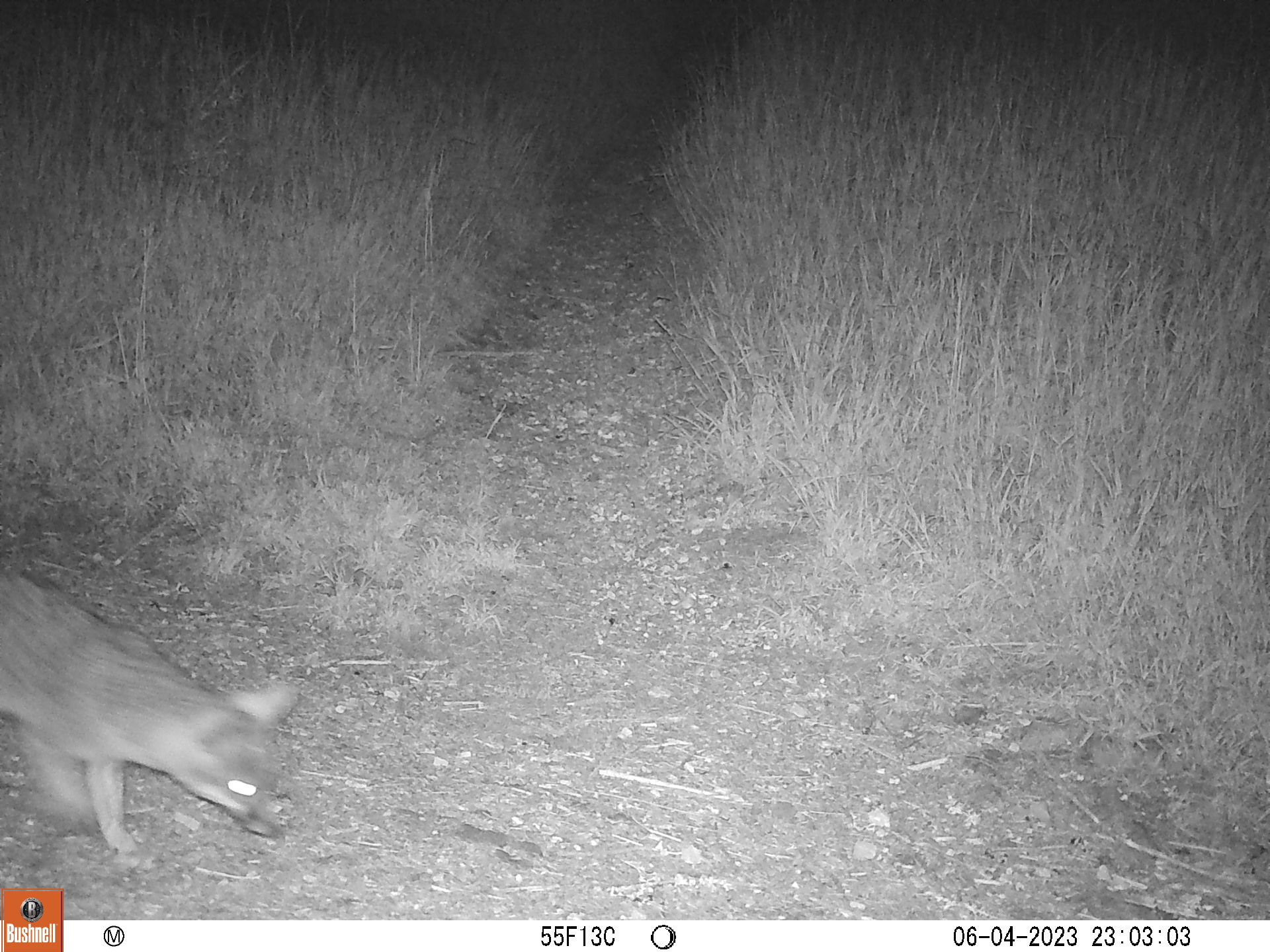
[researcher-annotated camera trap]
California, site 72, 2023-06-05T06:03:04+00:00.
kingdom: Animalia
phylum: Chordata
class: Mammalia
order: Carnivora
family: Canidae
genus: Urocyon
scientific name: Urocyon cinereoargenteus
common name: gray fox